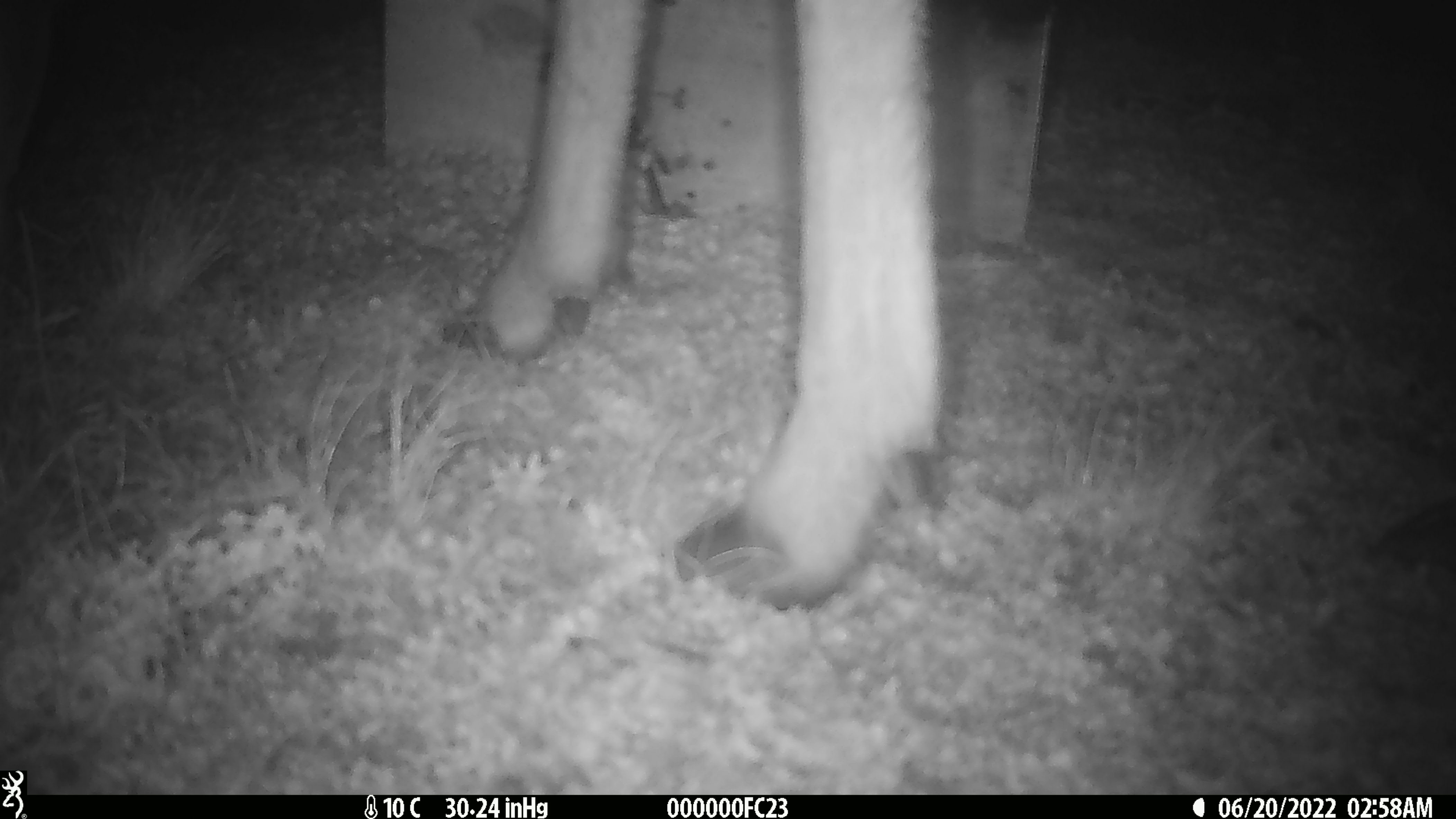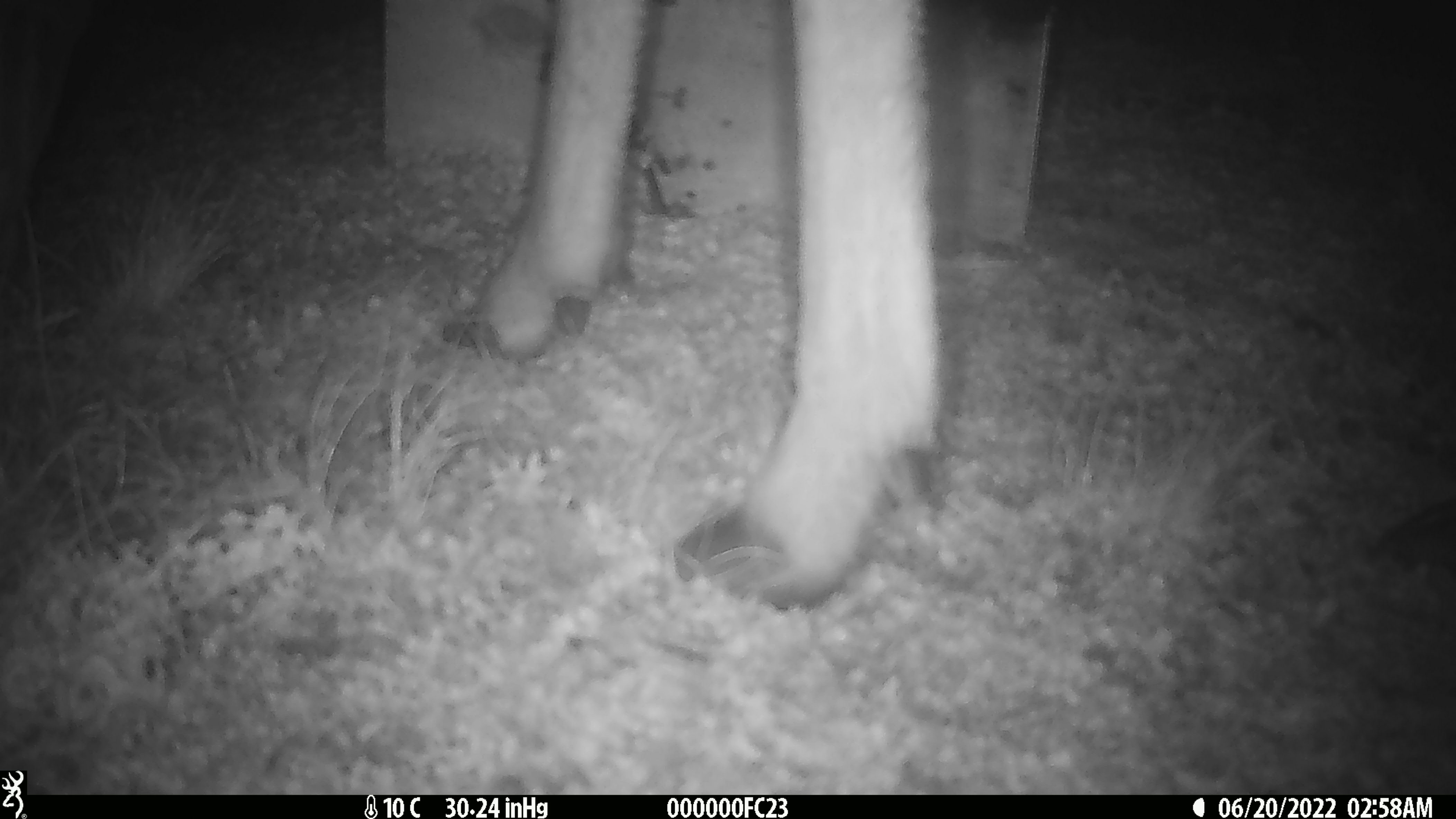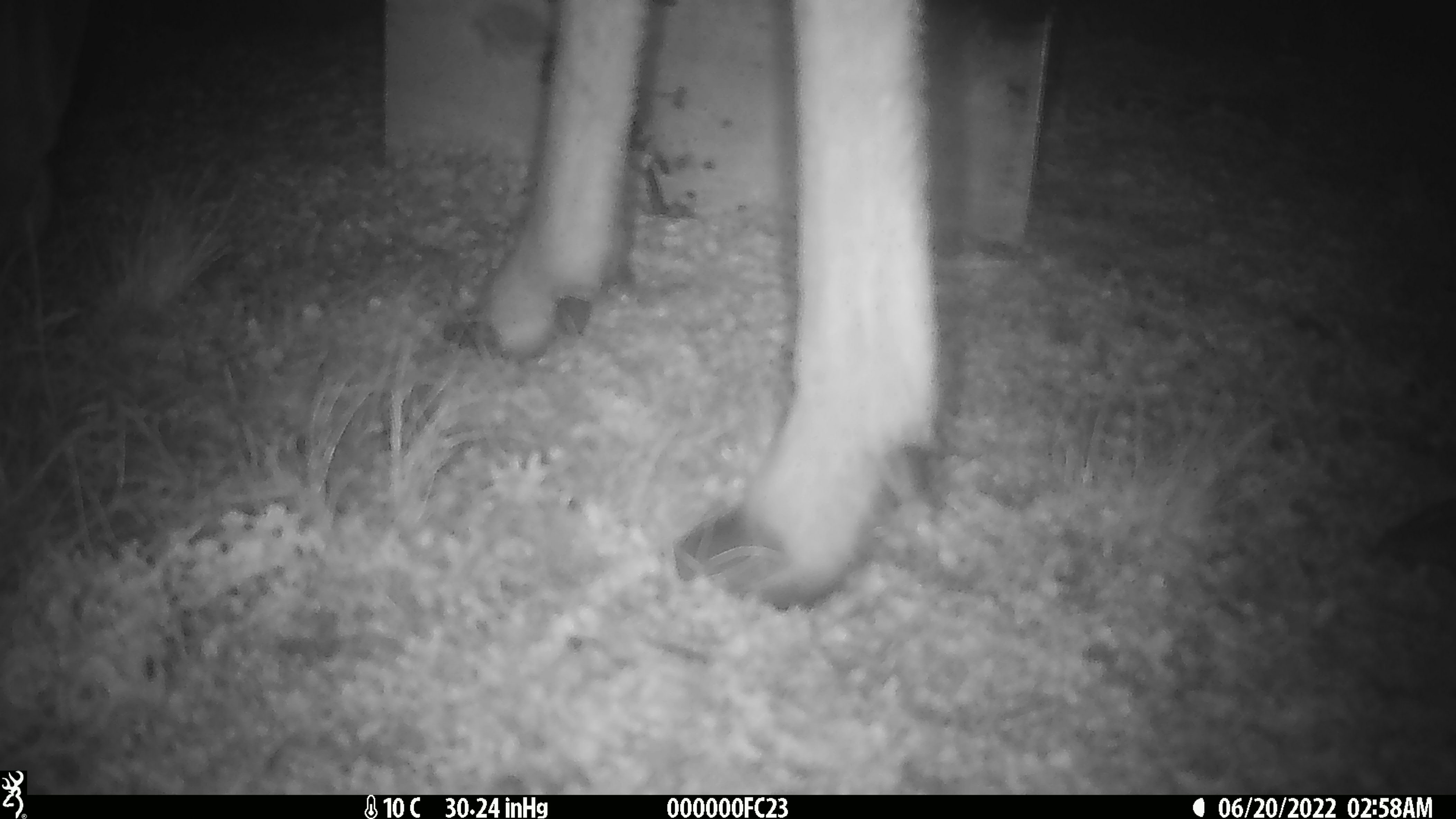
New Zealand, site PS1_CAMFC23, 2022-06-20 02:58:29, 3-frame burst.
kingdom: Animalia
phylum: Chordata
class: Mammalia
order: Artiodactyla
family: Cervidae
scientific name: Cervidae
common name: deer